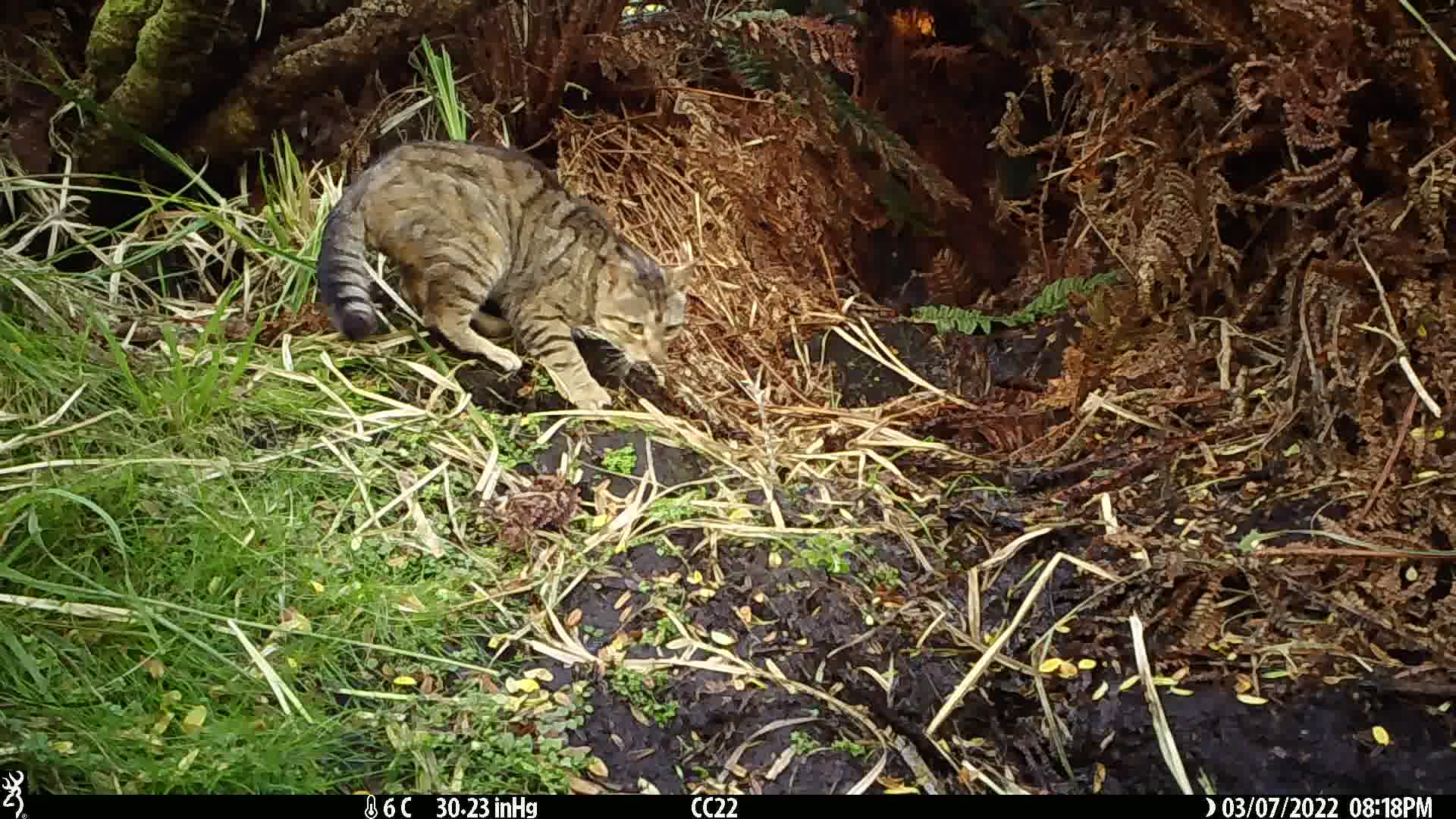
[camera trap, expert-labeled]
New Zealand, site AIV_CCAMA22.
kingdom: Animalia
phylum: Chordata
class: Mammalia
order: Carnivora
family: Felidae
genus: Felis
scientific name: Felis catus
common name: domestic cat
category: cat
Cat (domestic cat) (Felis catus).